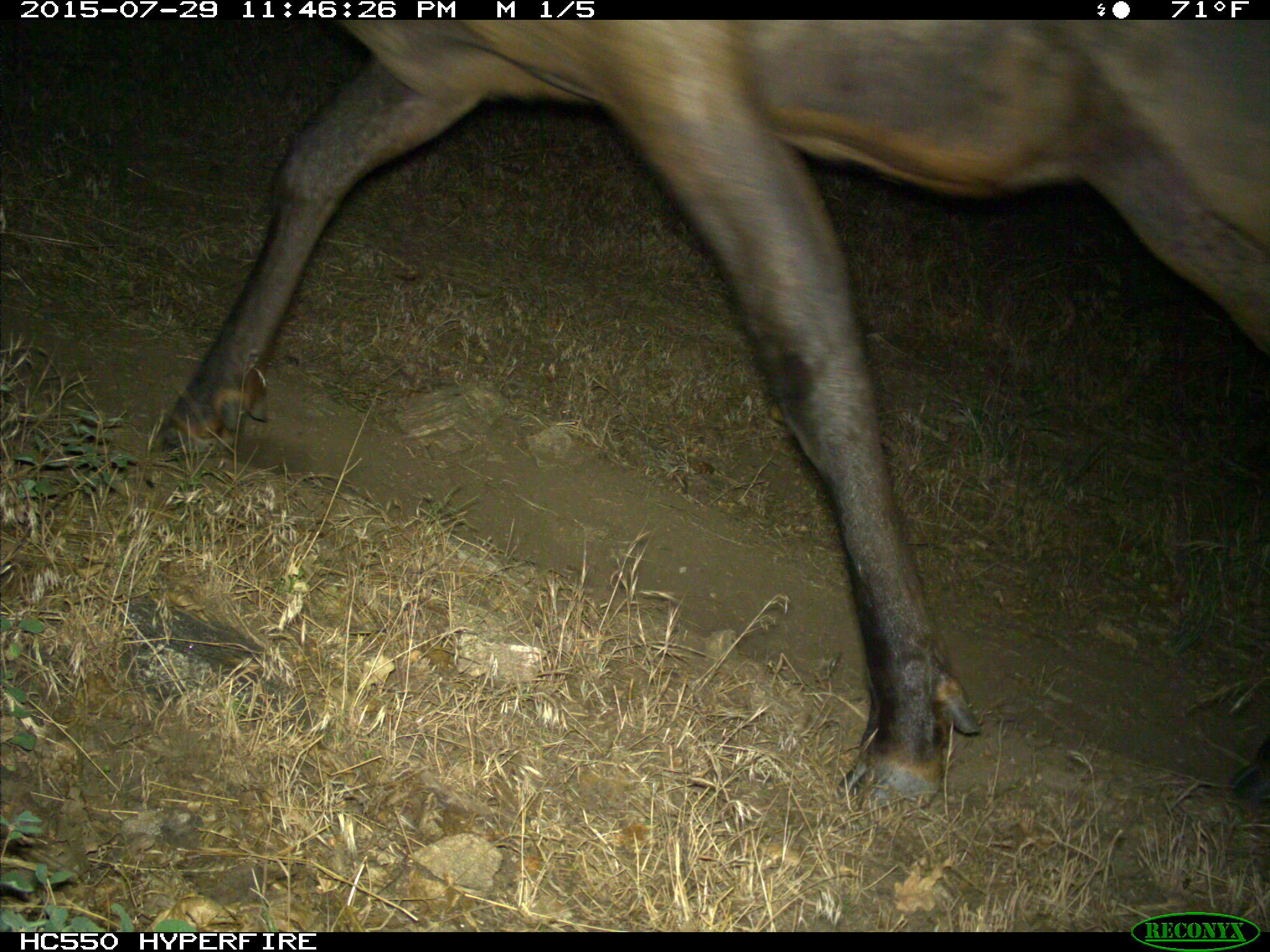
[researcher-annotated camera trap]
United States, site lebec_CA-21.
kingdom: Animalia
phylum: Chordata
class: Mammalia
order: Artiodactyla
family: Cervidae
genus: Cervus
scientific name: Cervus canadensis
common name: elk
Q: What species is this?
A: Cervus canadensis (elk).